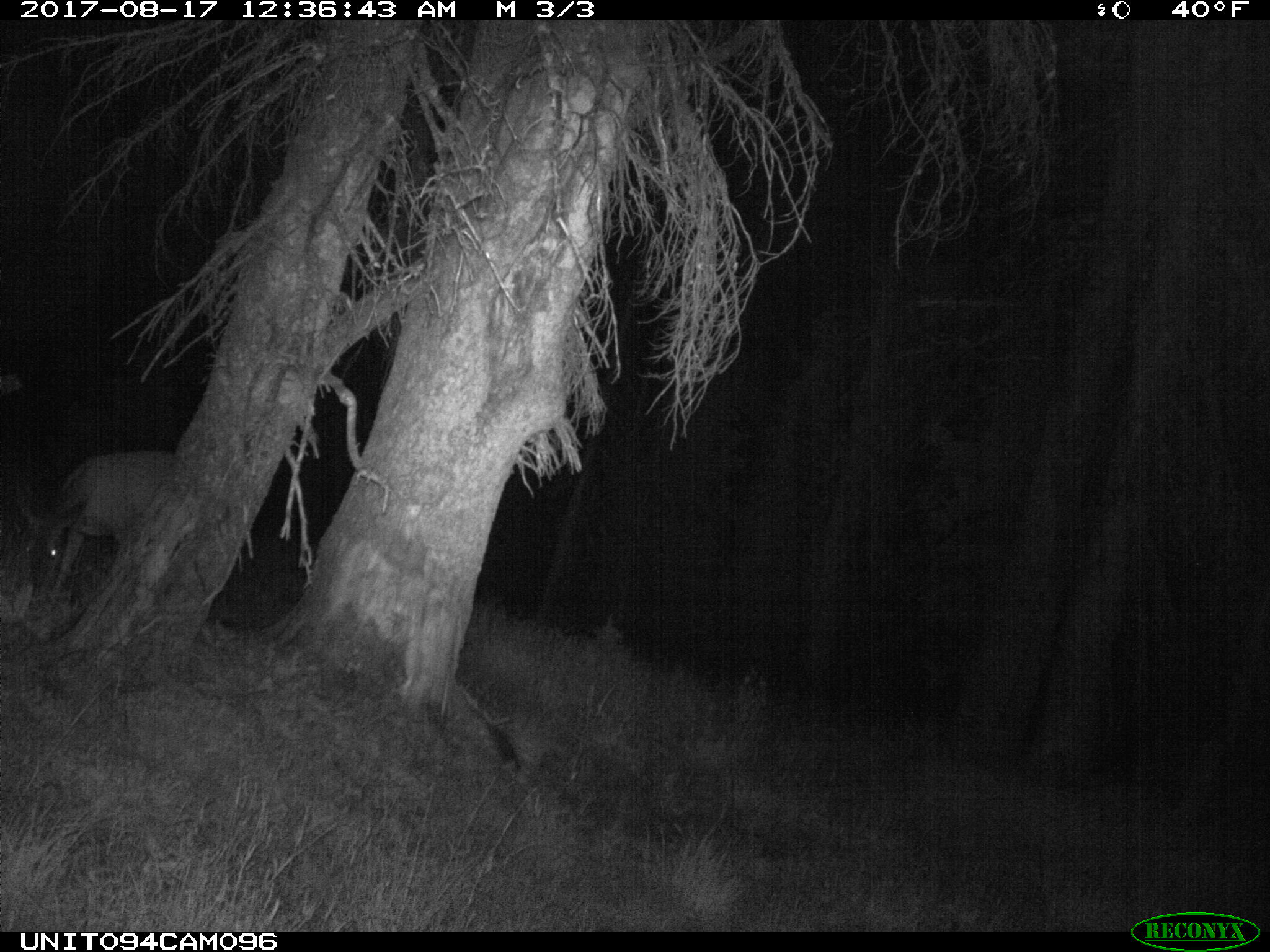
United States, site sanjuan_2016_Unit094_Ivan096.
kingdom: Animalia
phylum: Chordata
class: Mammalia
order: Artiodactyla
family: Cervidae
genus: Odocoileus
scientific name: Odocoileus hemionus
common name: mule deer